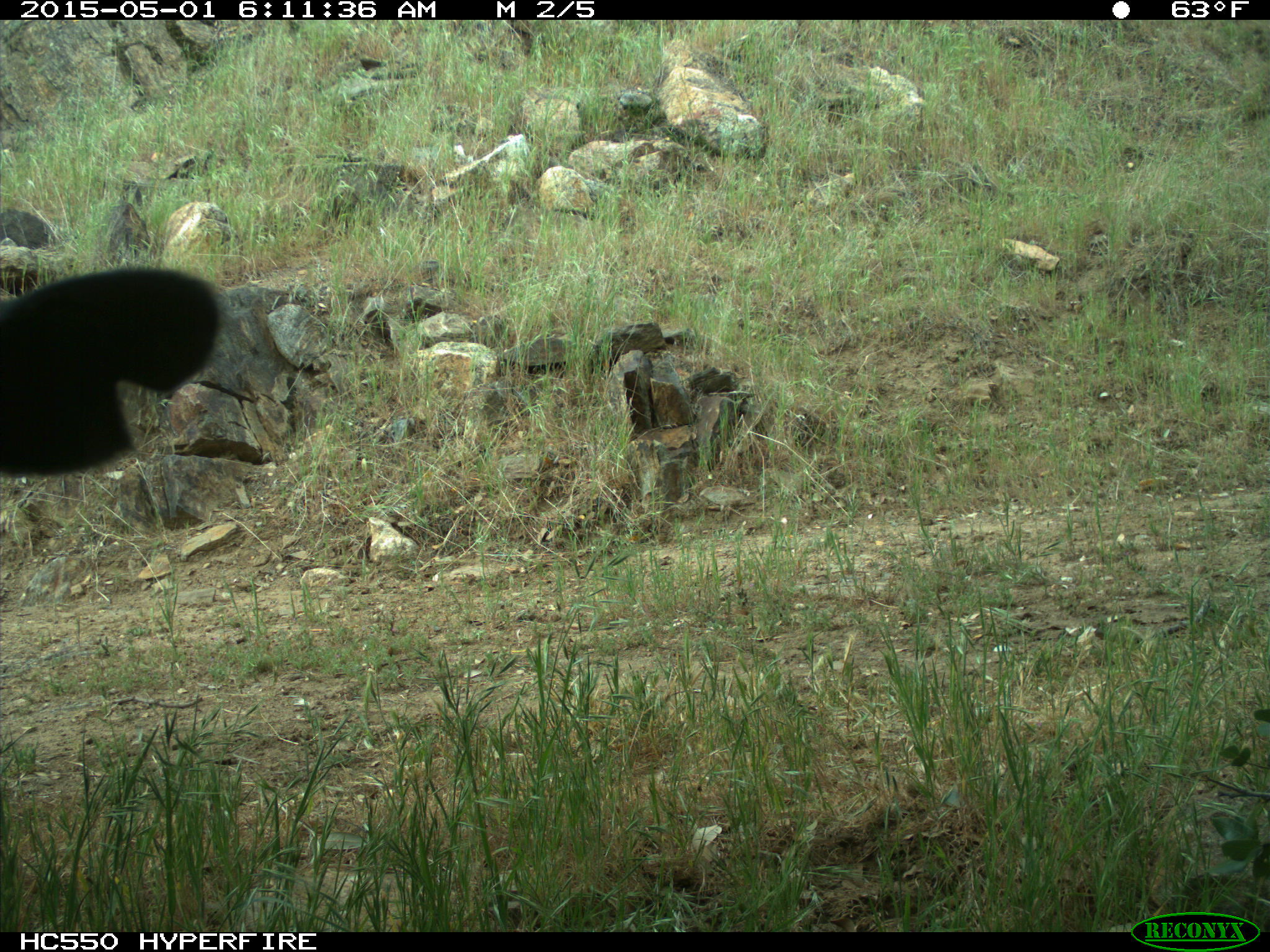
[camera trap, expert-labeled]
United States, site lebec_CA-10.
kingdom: Animalia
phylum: Chordata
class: Mammalia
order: Artiodactyla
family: Bovidae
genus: Bos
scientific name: Bos taurus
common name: domestic cow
Bos taurus (domestic cow).